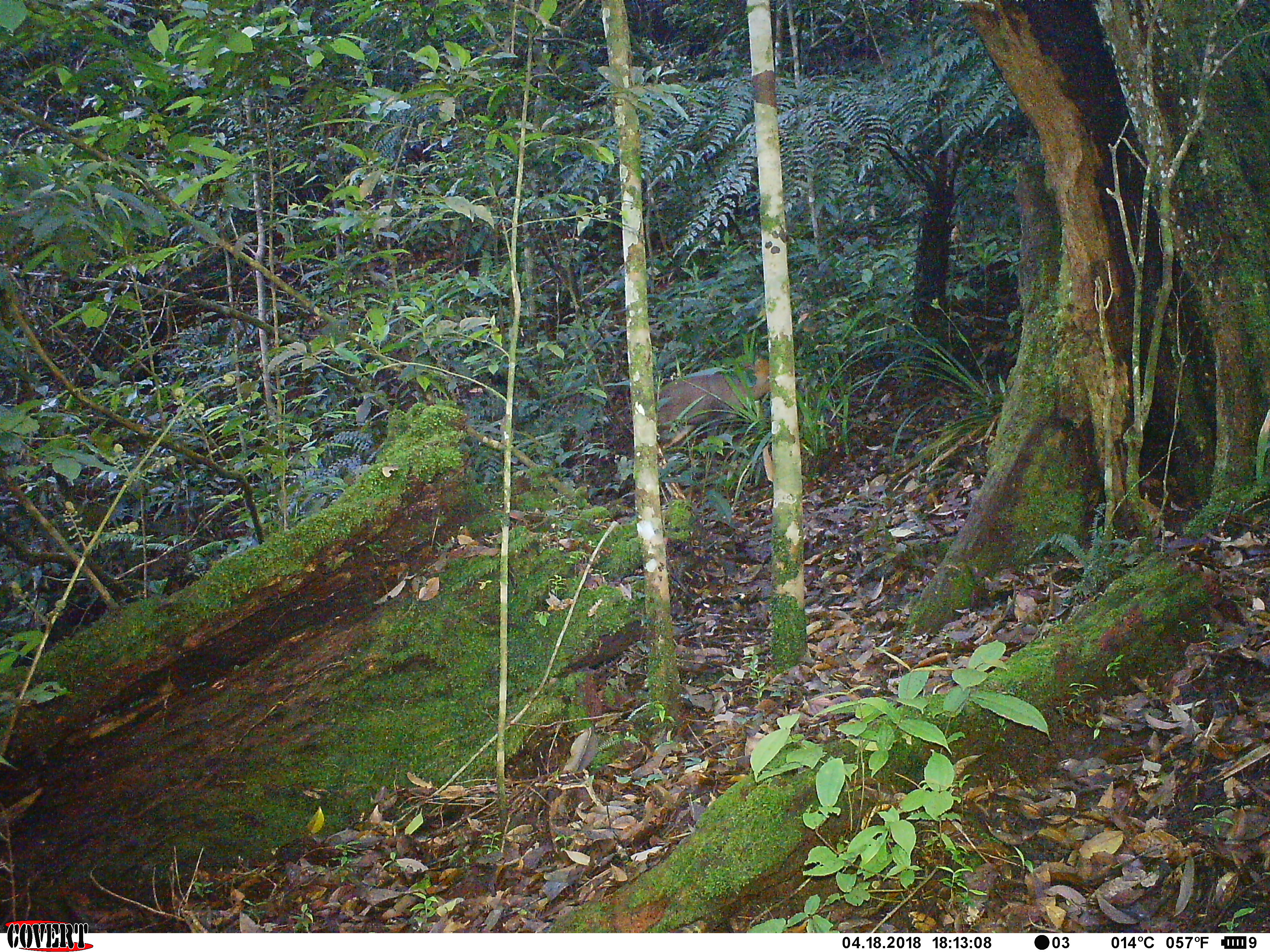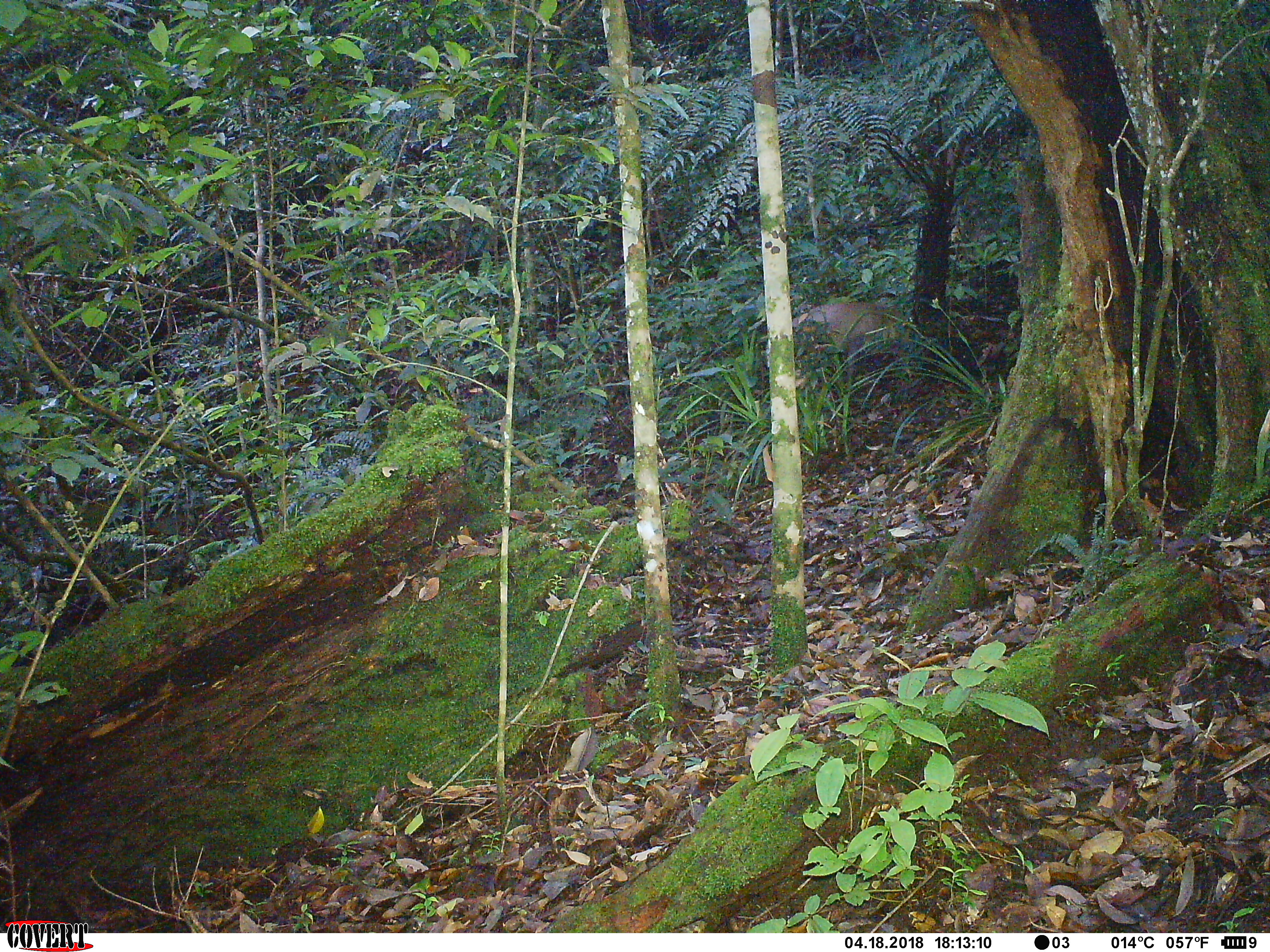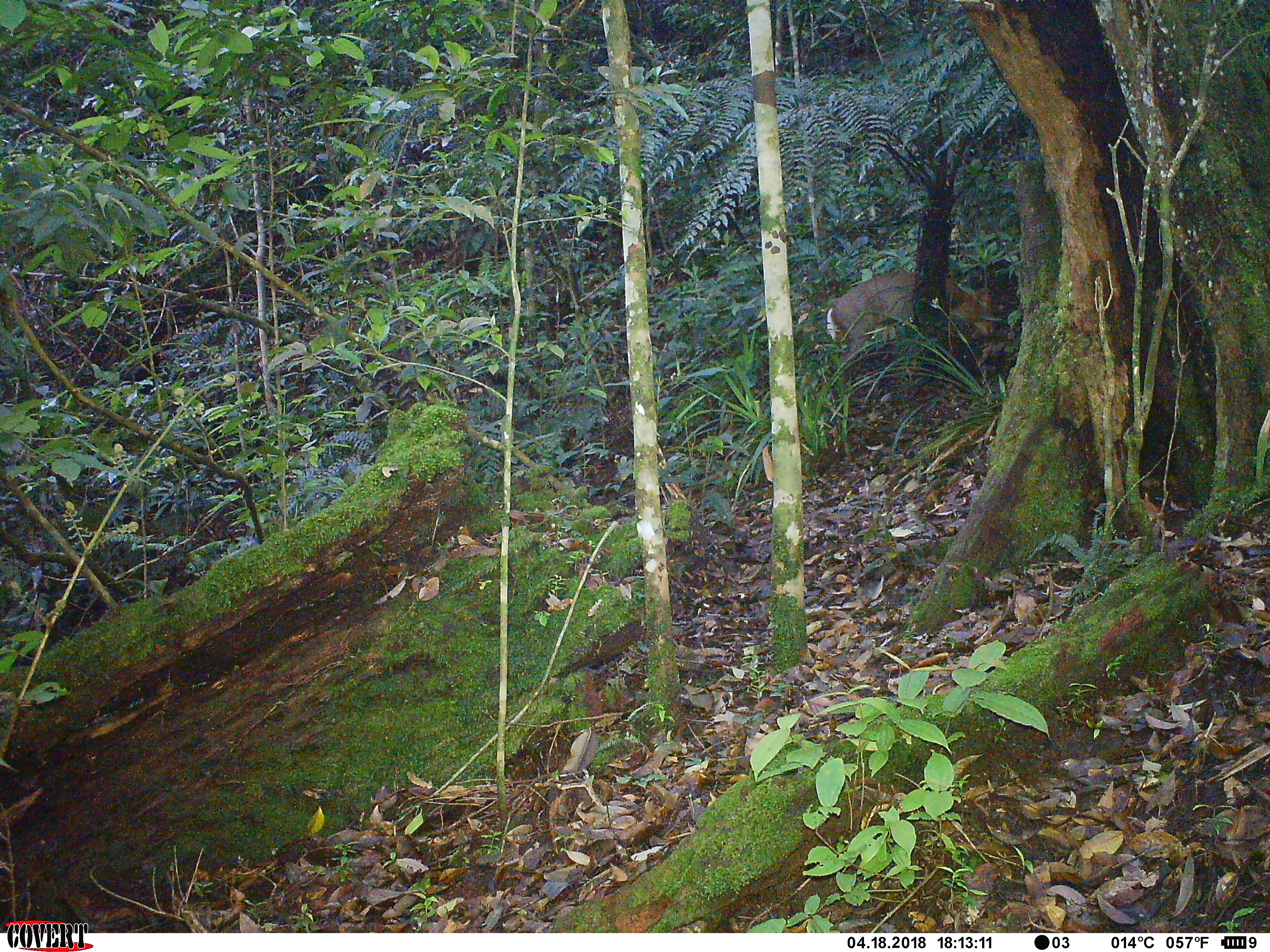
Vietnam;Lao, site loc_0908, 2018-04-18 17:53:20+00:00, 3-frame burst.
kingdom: Animalia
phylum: Chordata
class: Mammalia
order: Artiodactyla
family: Cervidae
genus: Muntiacus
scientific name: Muntiacus rooseveltorum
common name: roosevelt's muntjac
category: roosevelts muntjac group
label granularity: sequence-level